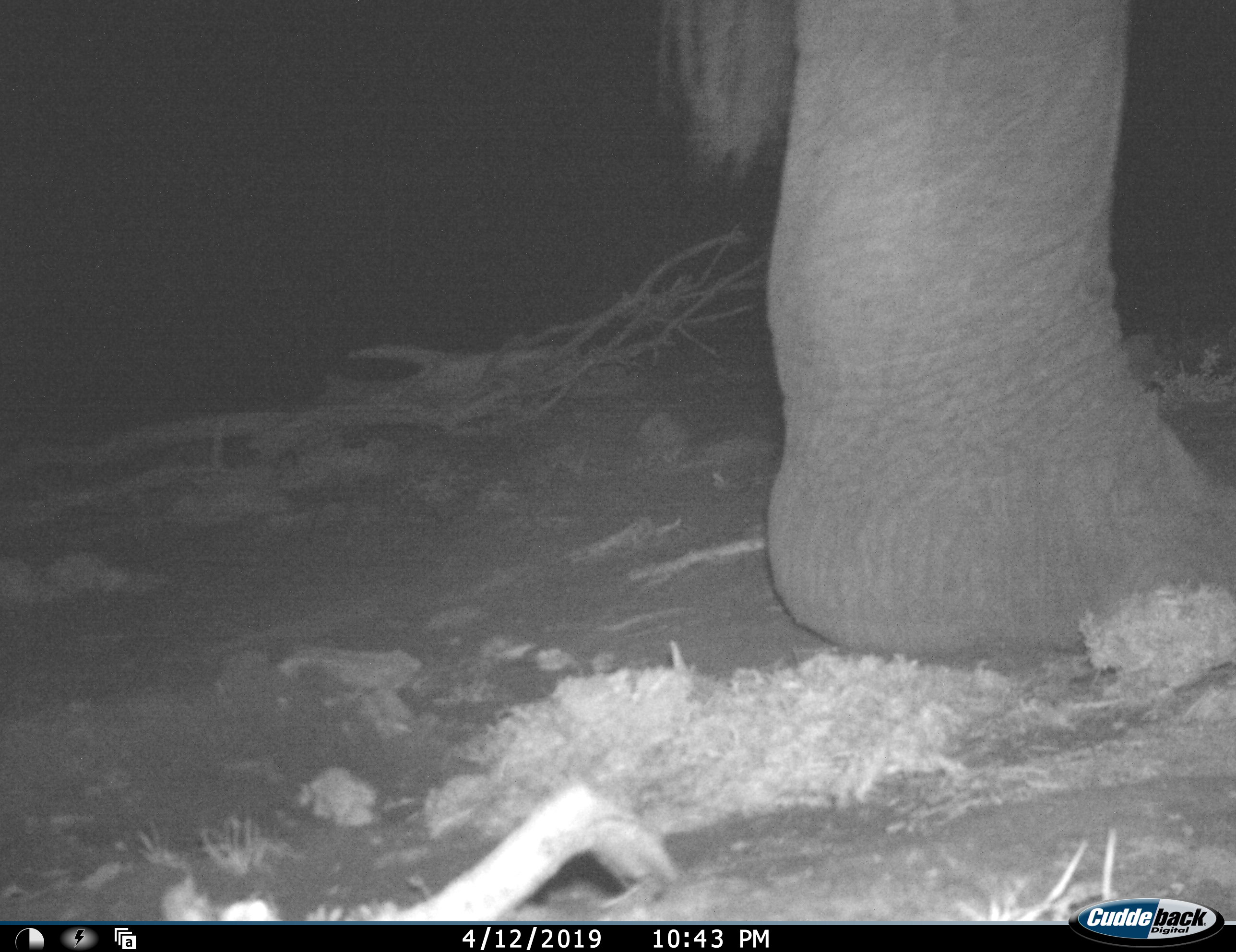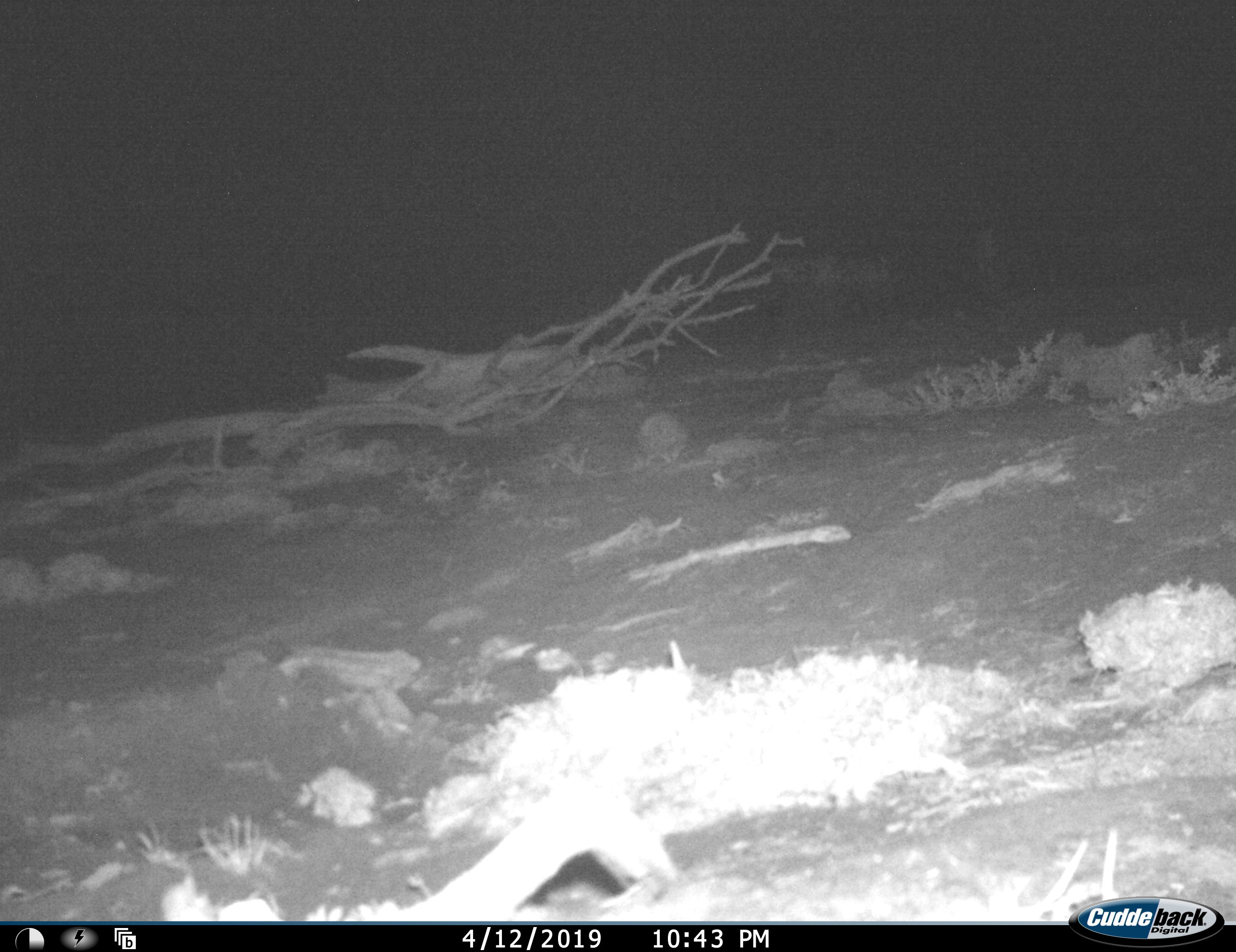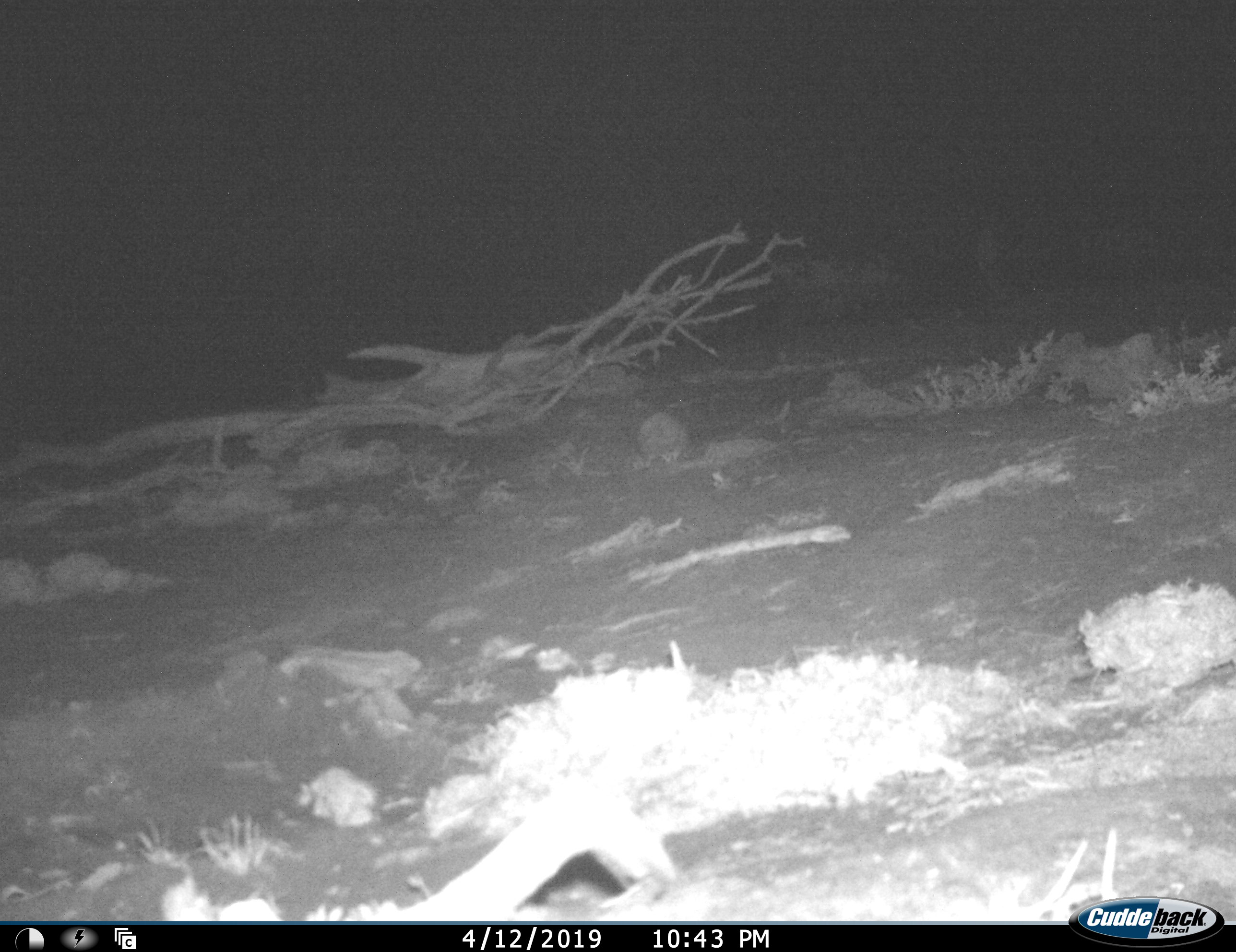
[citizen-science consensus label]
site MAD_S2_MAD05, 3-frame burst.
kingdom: Animalia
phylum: Chordata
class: Mammalia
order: Proboscidea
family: Elephantidae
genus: Loxodonta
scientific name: Loxodonta africana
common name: african bush elephant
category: elephant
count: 1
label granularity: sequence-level